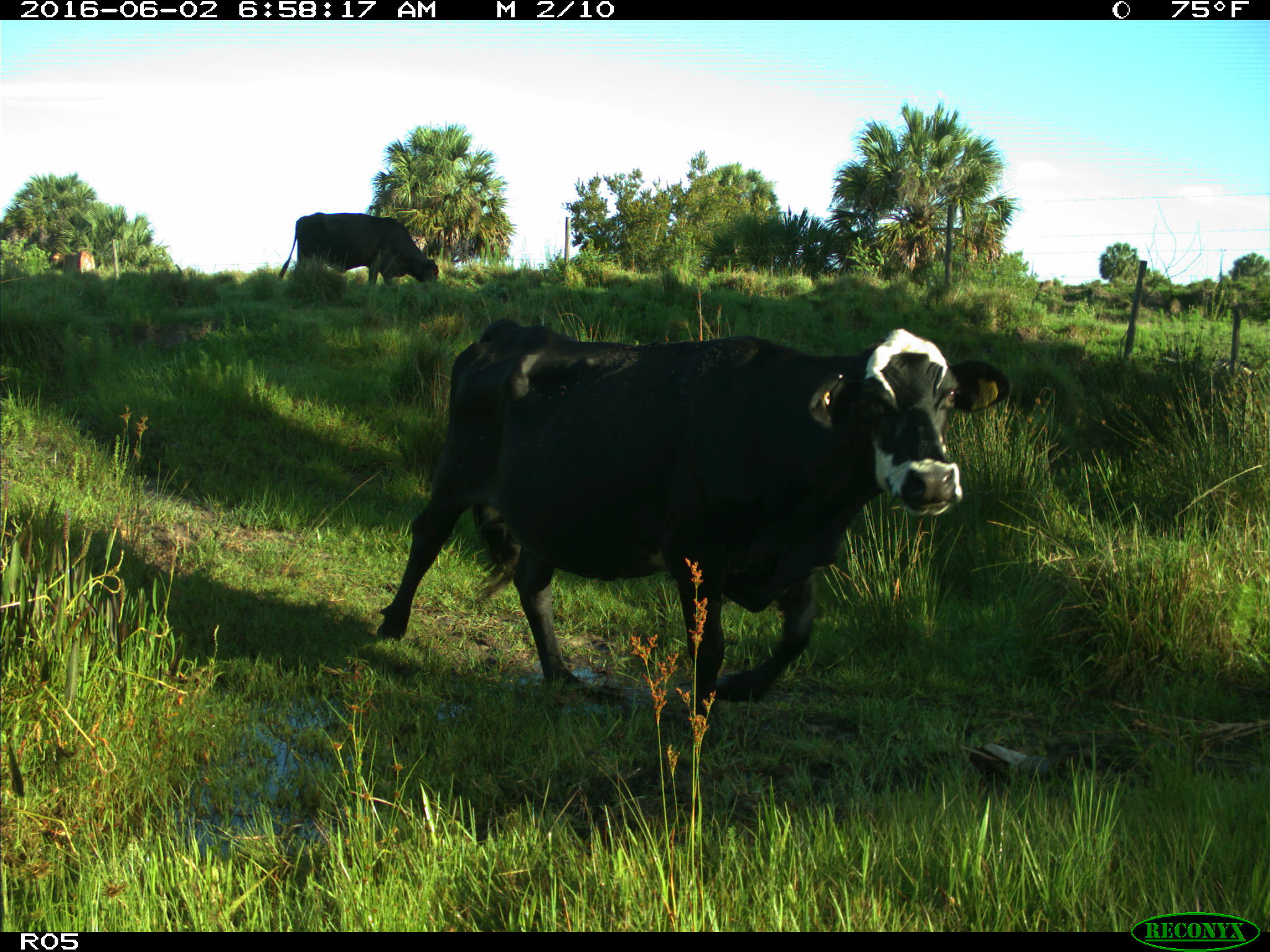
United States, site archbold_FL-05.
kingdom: Animalia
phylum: Chordata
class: Mammalia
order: Artiodactyla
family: Bovidae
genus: Bos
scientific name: Bos taurus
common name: domestic cow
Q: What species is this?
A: Bos taurus (domestic cow).